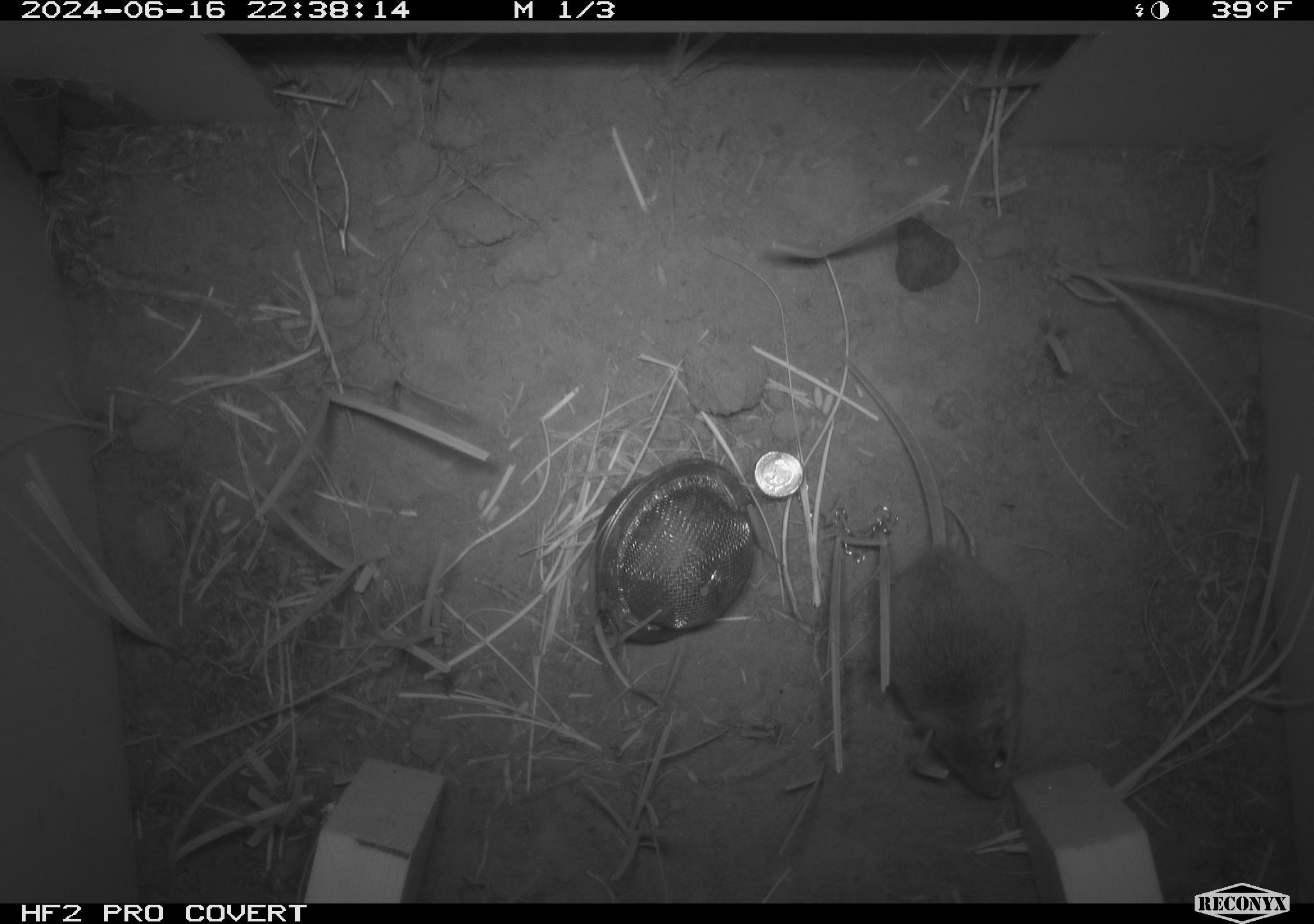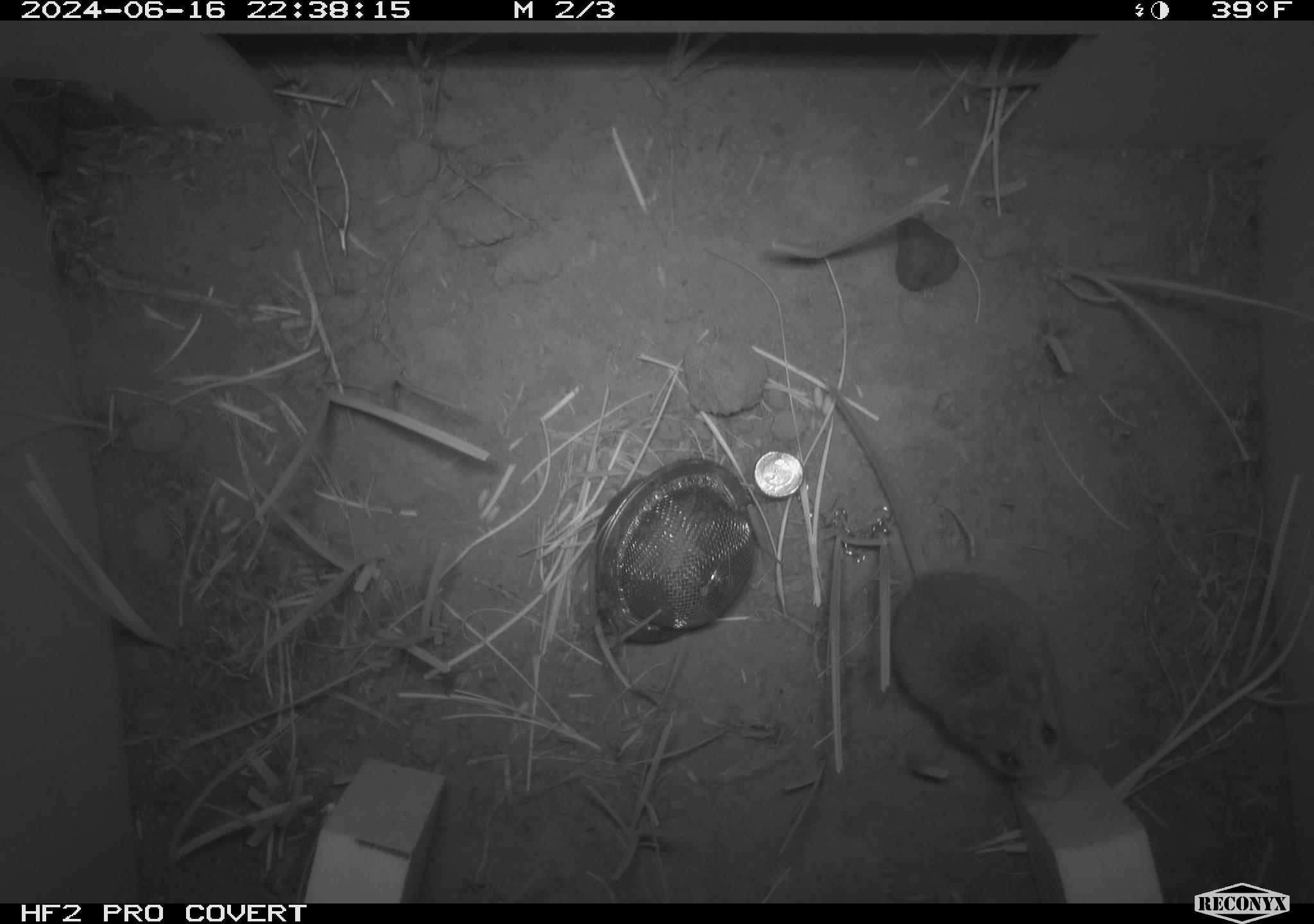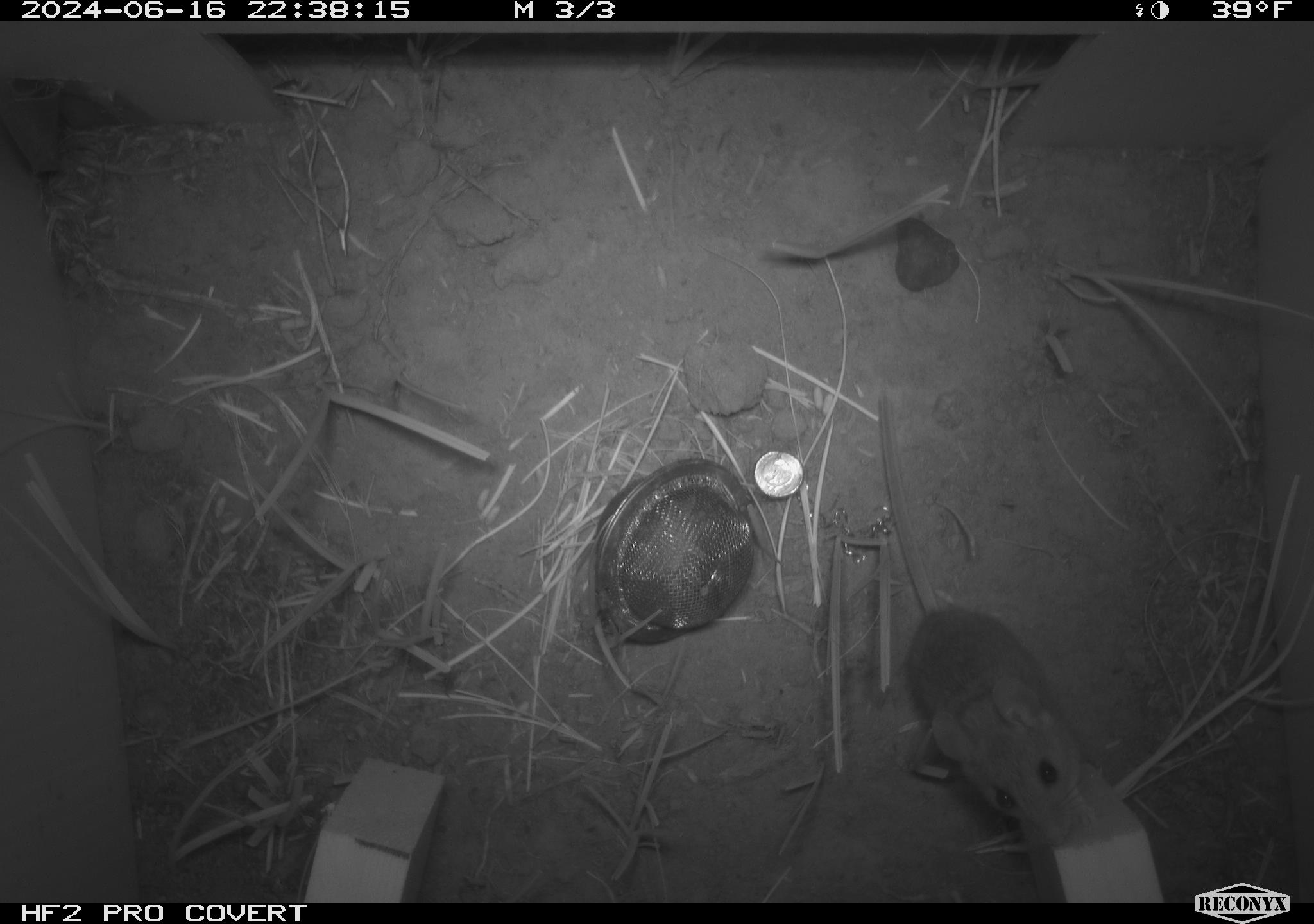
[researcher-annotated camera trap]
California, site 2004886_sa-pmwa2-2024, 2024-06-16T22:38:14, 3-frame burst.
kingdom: Animalia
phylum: Chordata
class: Mammalia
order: Rodentia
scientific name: Rodentia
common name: mouse species